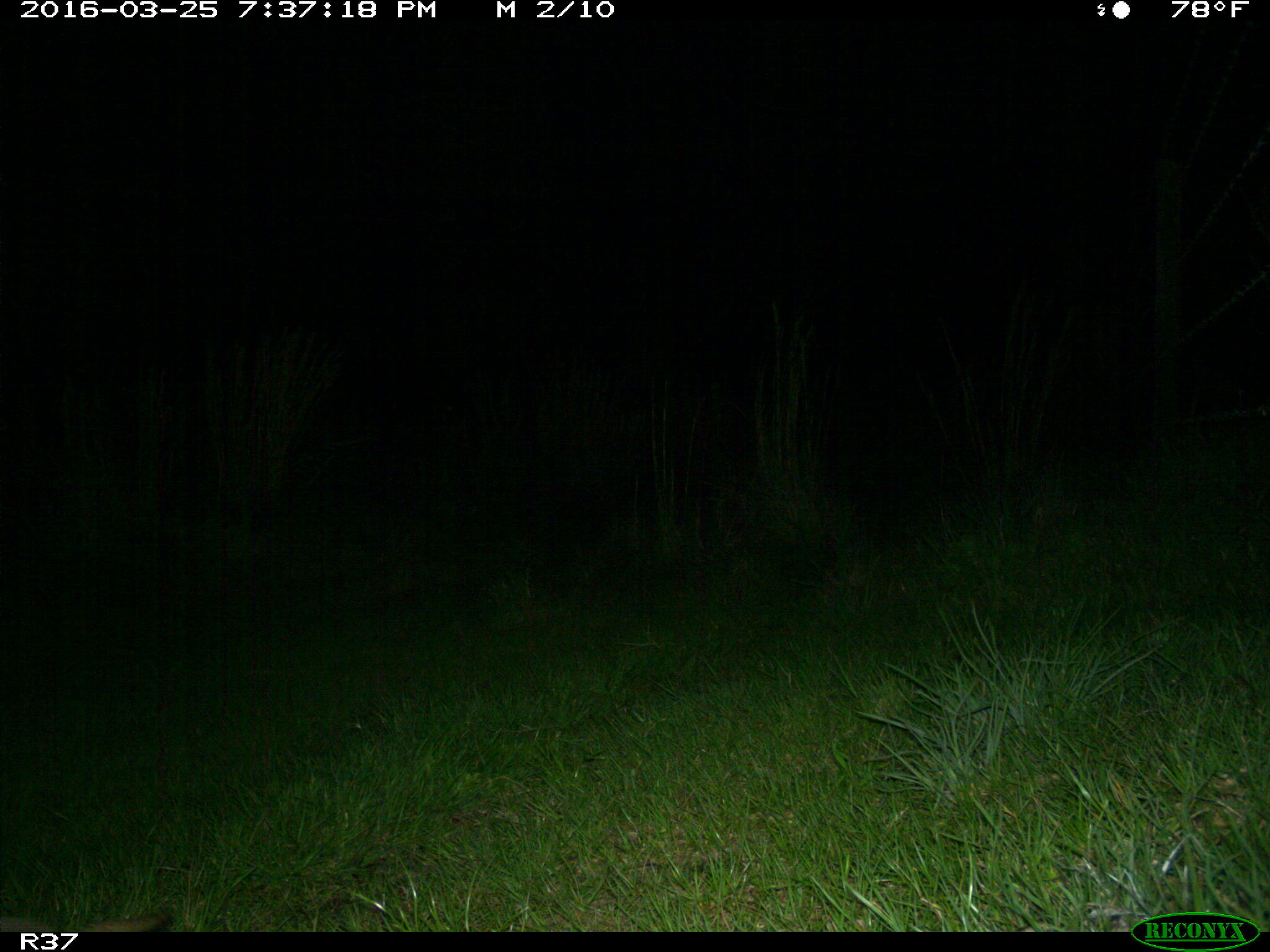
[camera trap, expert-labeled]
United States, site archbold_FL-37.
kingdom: Animalia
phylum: Chordata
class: Mammalia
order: Cingulata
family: Dasypodidae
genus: Dasypus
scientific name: Dasypus novemcinctus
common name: nine-banded armadillo